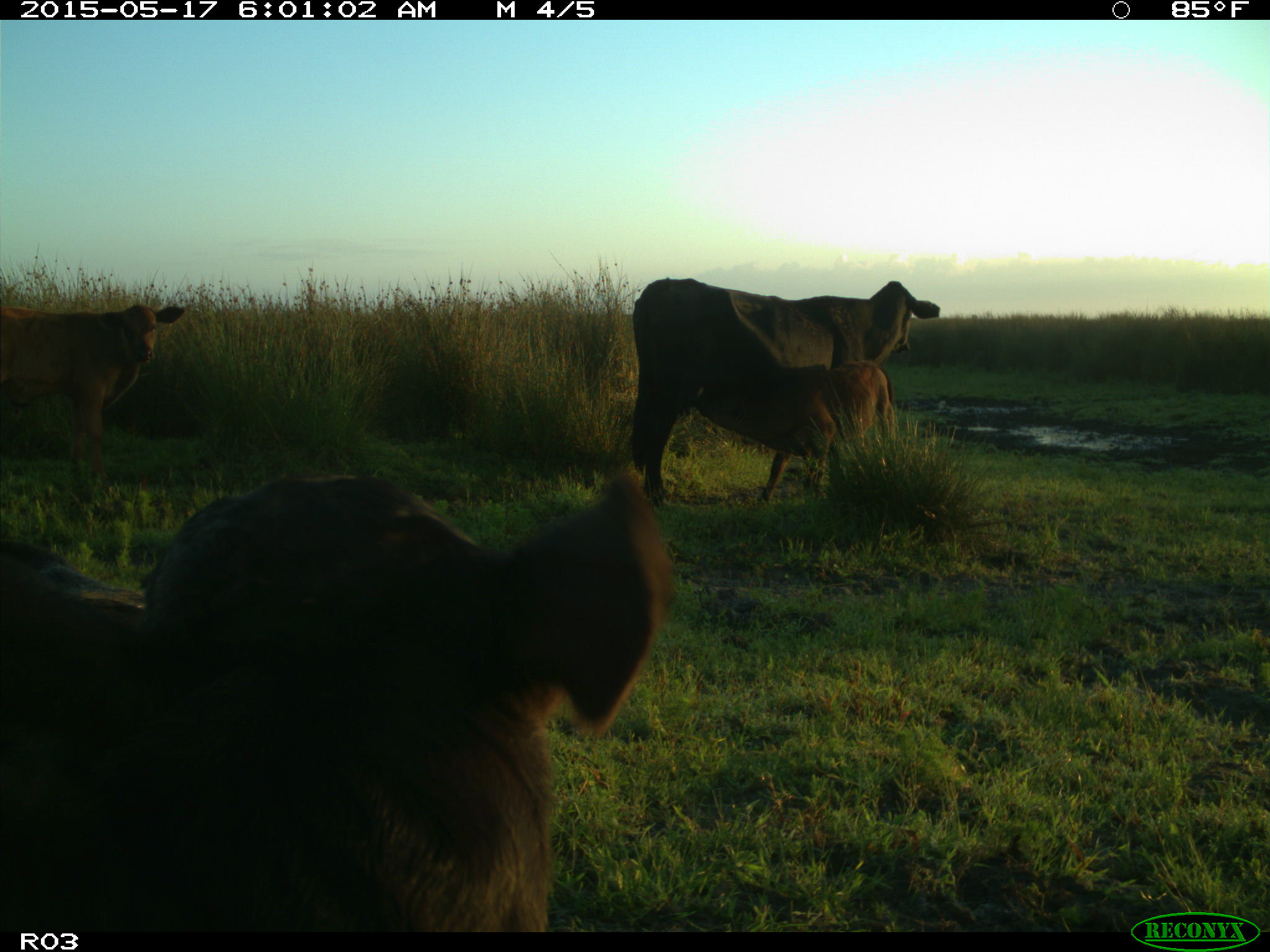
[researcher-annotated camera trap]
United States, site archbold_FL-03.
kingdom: Animalia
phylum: Chordata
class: Mammalia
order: Artiodactyla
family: Bovidae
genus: Bos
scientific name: Bos taurus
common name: domestic cow